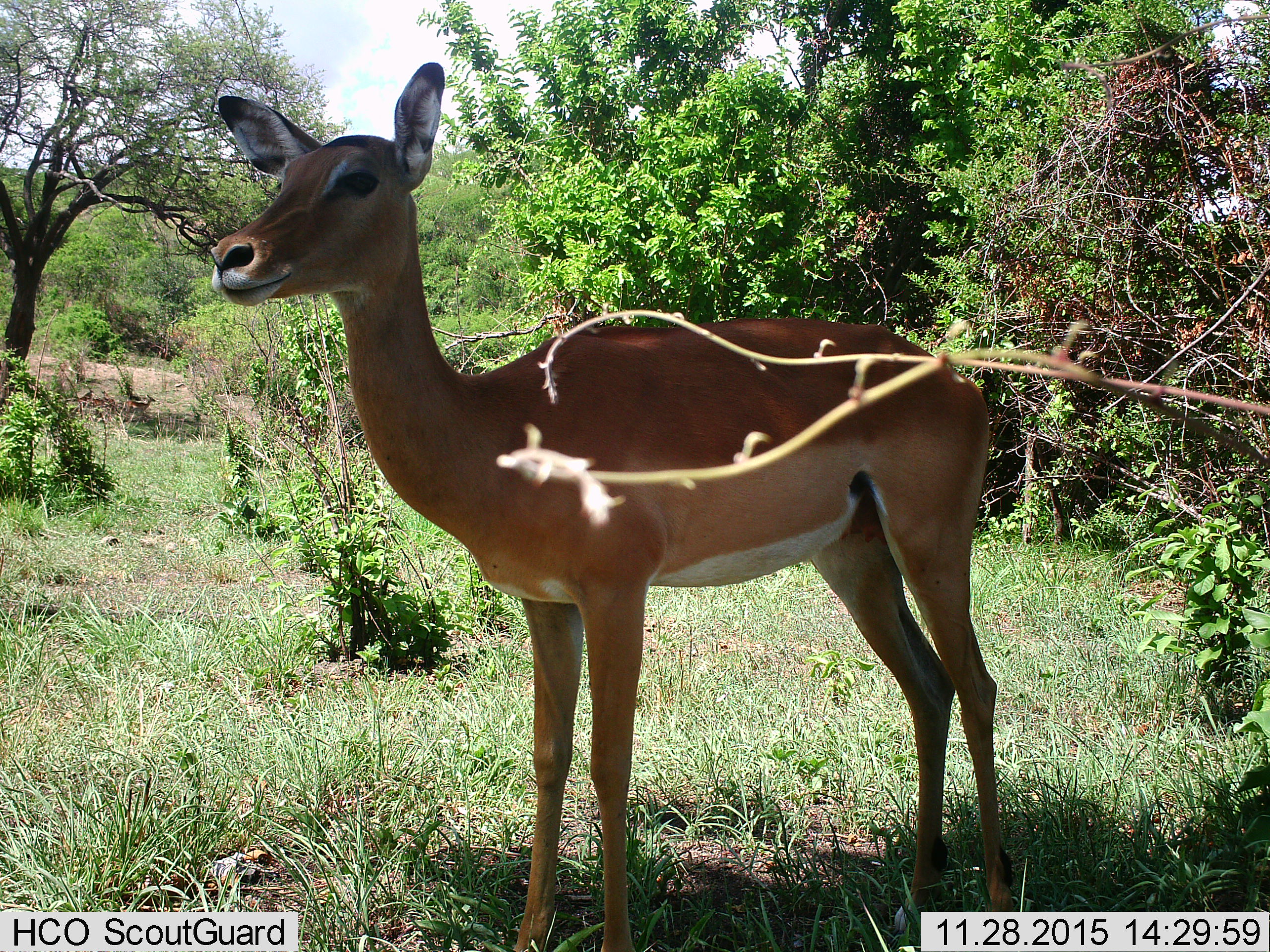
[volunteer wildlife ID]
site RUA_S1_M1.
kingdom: Animalia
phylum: Chordata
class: Mammalia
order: Artiodactyla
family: Bovidae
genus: Aepyceros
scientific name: Aepyceros melampus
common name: impala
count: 2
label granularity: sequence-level